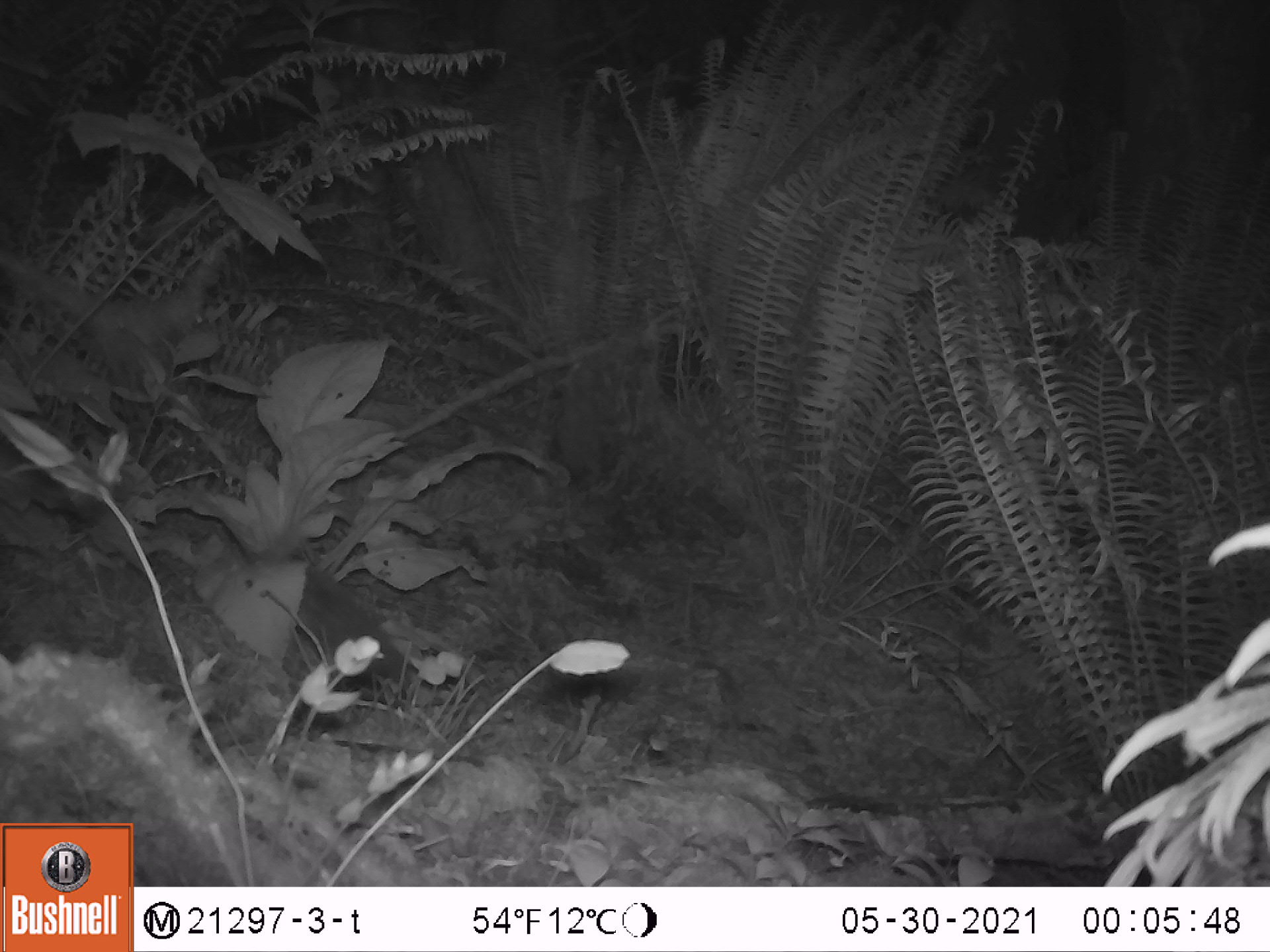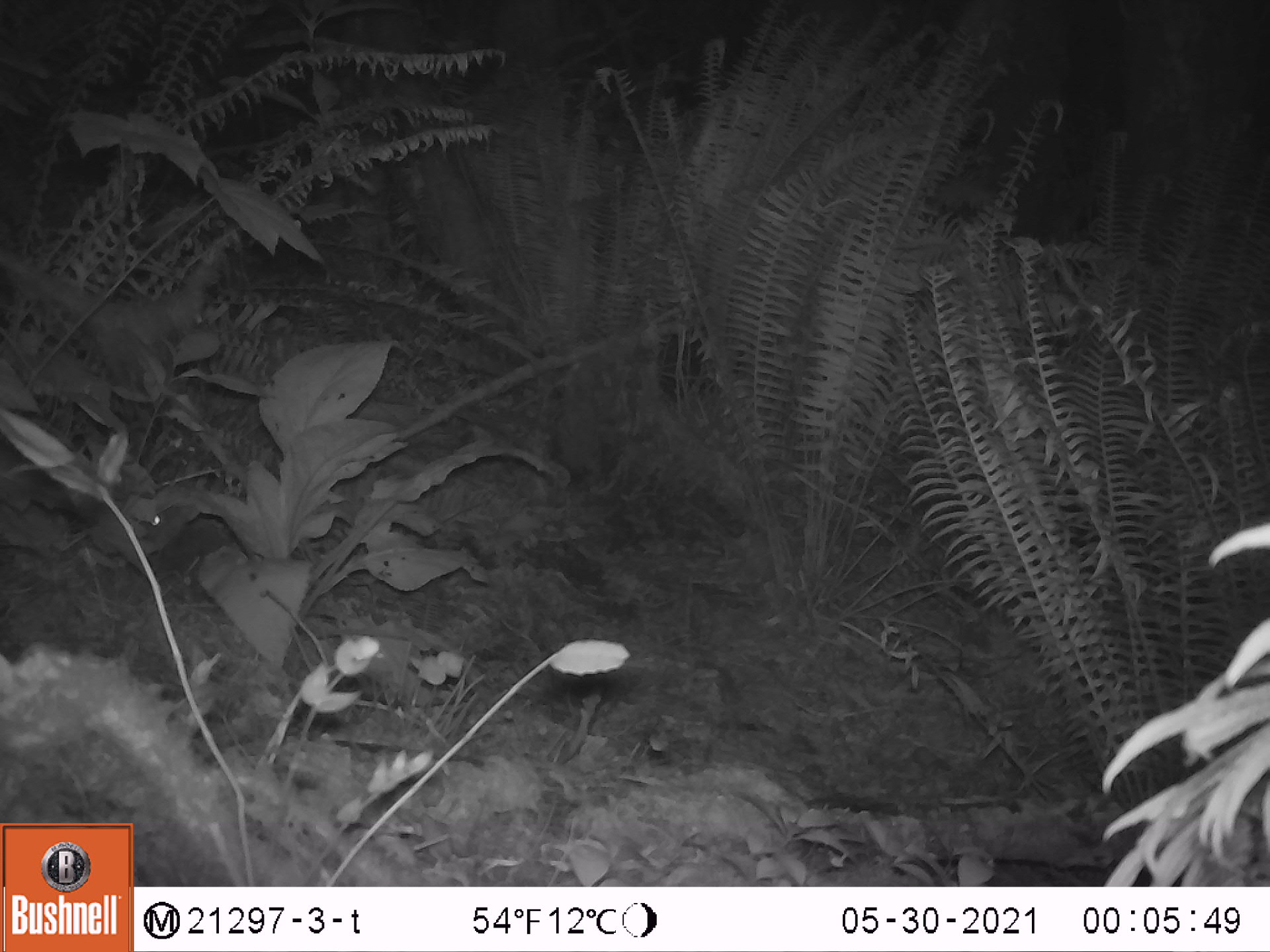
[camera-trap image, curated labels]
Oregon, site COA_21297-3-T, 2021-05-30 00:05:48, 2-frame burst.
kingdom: Animalia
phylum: Chordata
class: Mammalia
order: Lagomorpha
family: Leporidae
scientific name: Leporidae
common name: hares and rabbits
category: leporidae family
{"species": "leporidae family (hares and rabbits) (Leporidae)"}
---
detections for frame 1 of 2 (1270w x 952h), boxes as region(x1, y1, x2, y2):
leporidae family: region(259, 536, 426, 723)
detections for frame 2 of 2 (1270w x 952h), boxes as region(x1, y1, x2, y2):
leporidae family: region(122, 495, 262, 595)